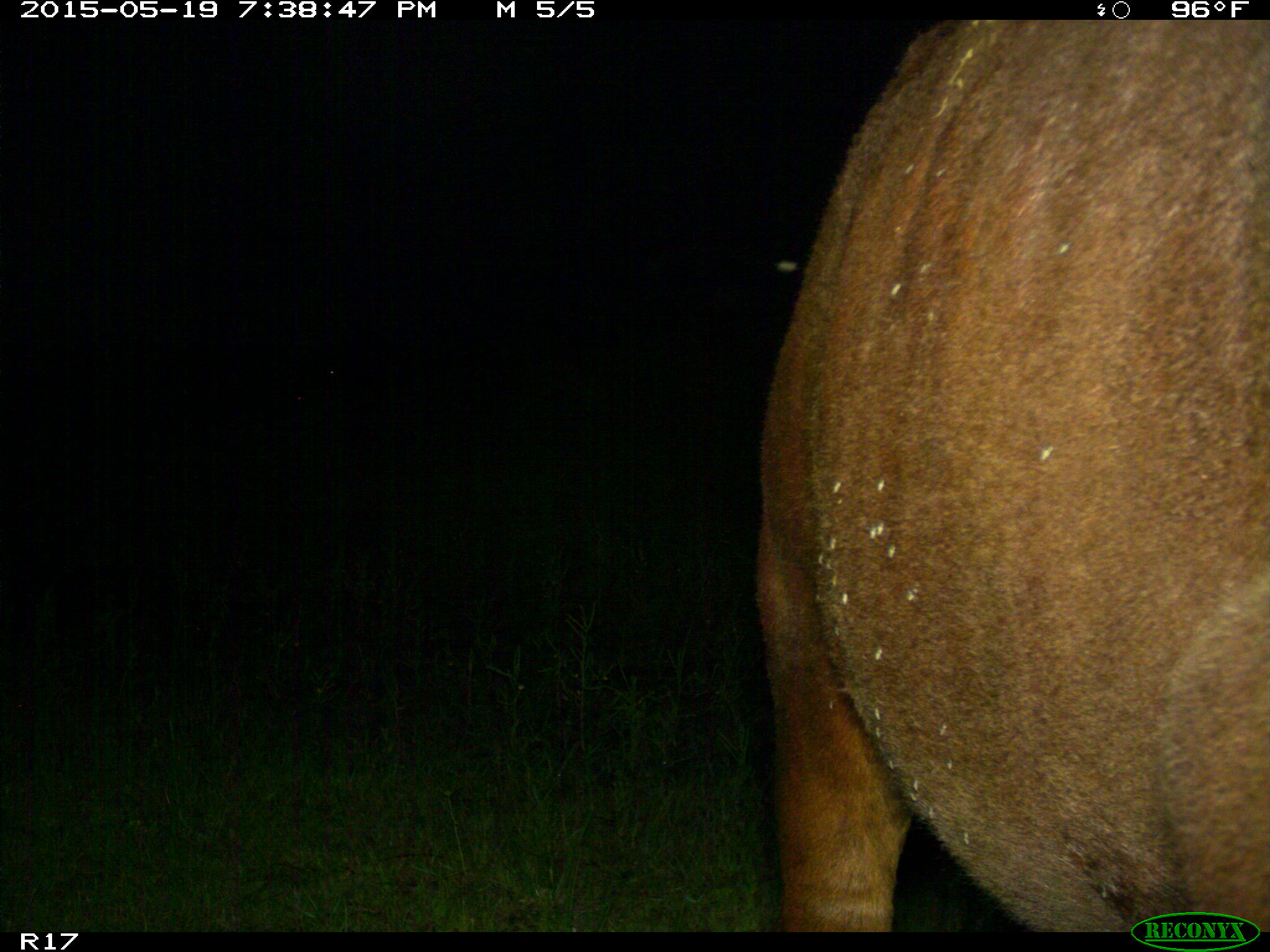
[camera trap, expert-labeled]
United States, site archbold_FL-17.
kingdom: Animalia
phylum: Chordata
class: Mammalia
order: Artiodactyla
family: Bovidae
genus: Bos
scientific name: Bos taurus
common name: domestic cow